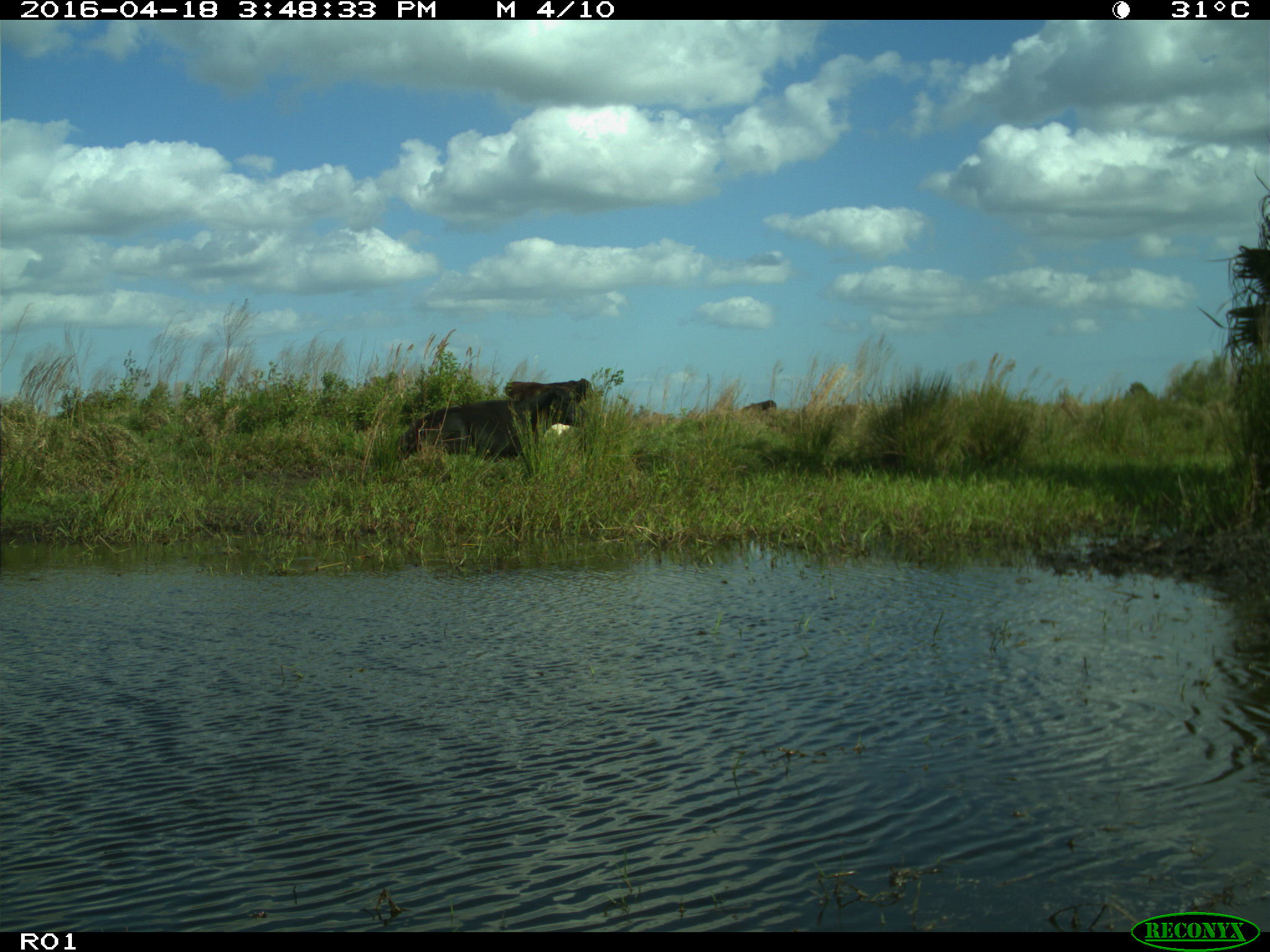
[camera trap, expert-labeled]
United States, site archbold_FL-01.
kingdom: Animalia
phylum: Chordata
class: Mammalia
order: Artiodactyla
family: Bovidae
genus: Bos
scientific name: Bos taurus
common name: domestic cow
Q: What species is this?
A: Bos taurus (domestic cow).